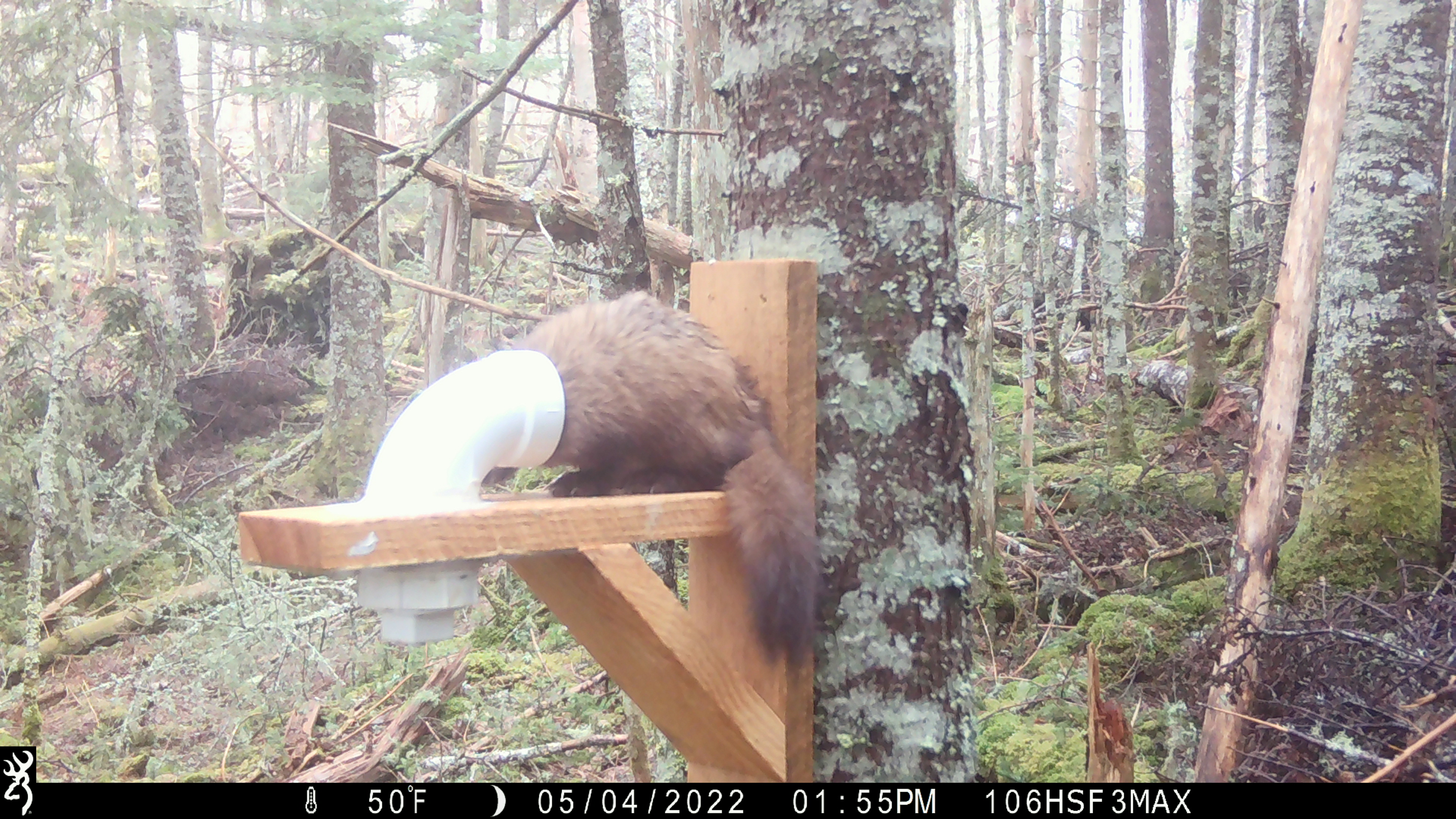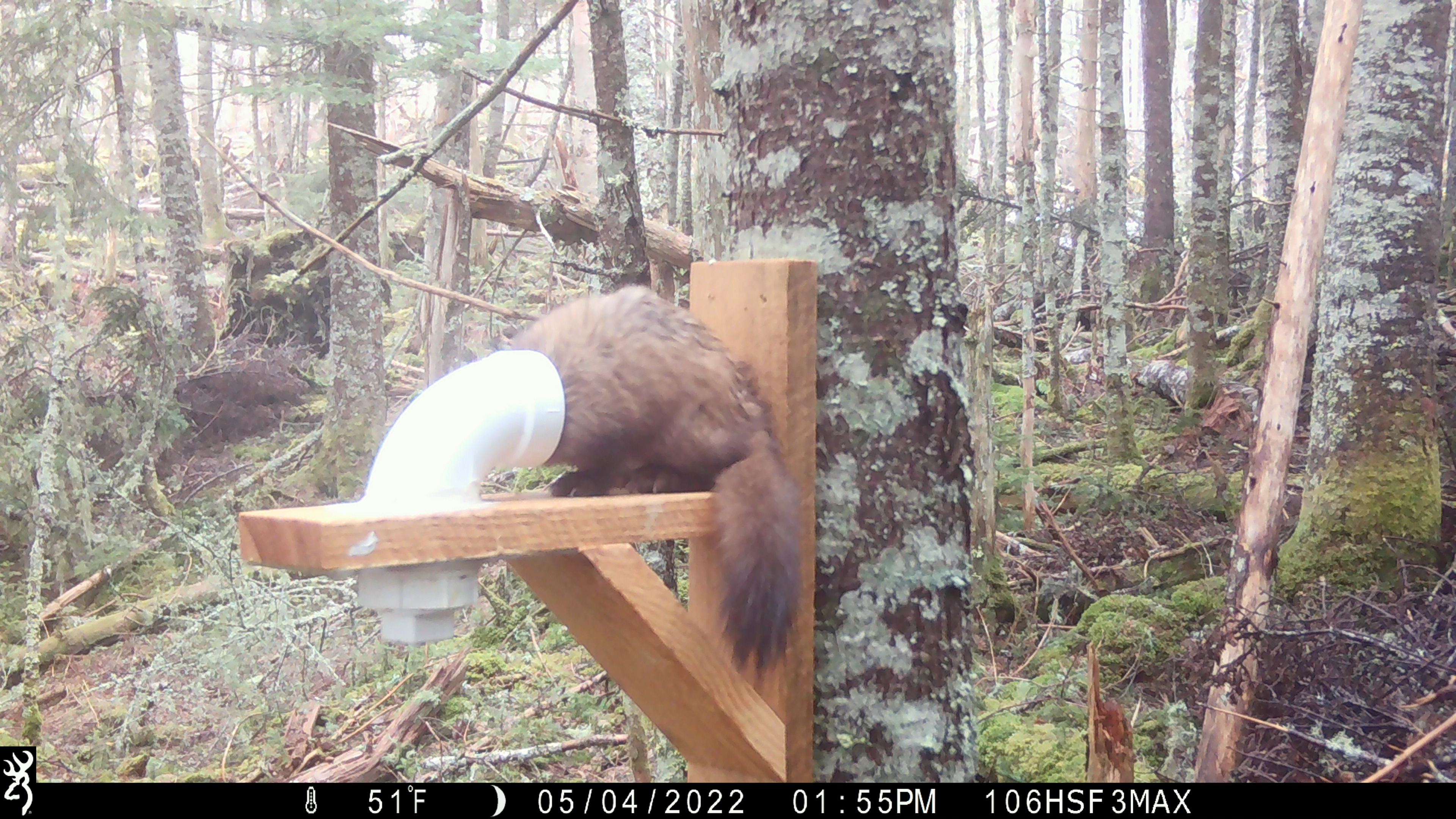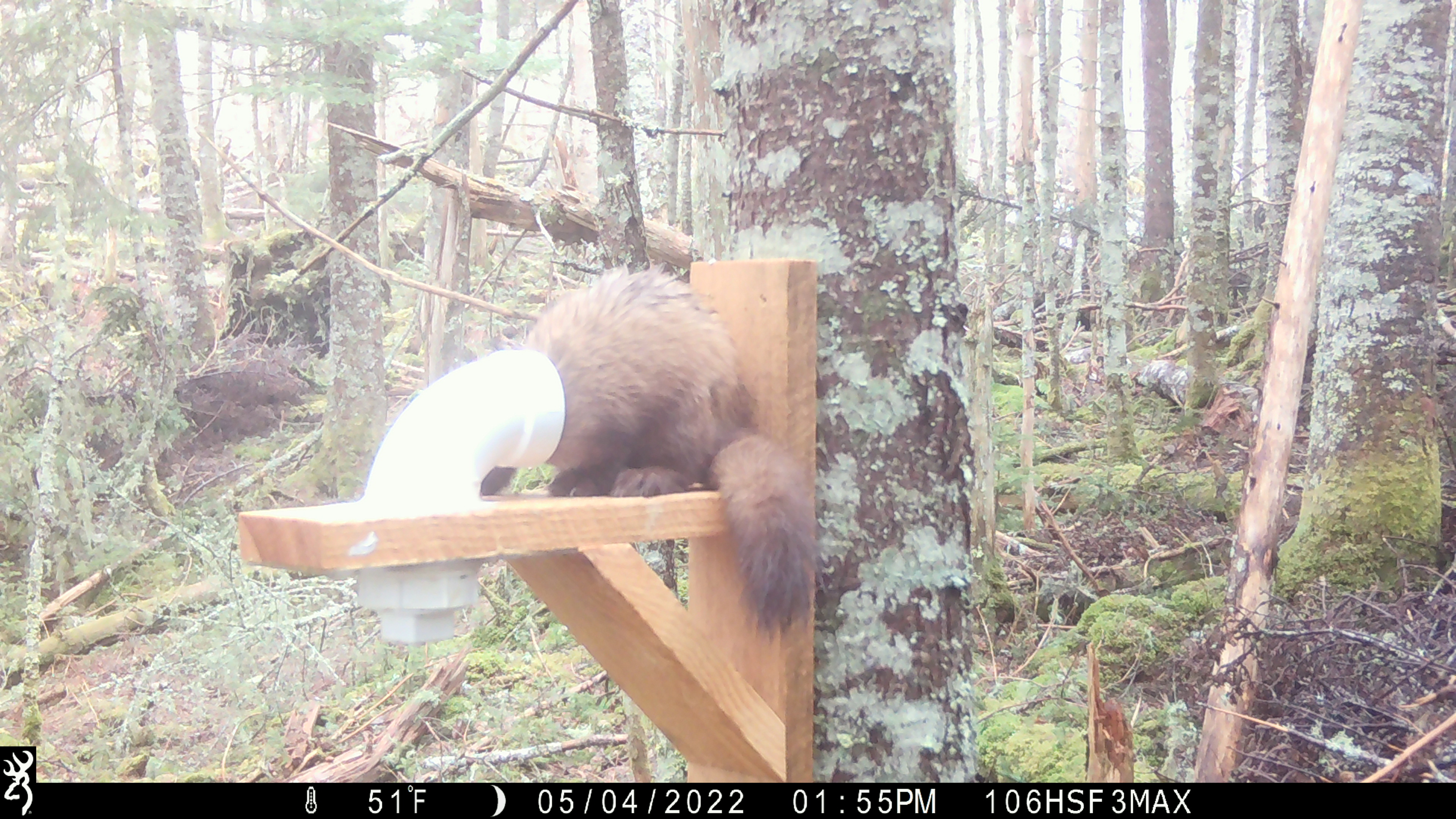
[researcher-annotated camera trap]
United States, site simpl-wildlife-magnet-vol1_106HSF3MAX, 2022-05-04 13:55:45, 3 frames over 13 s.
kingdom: Animalia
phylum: Chordata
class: Mammalia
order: Carnivora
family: Mustelidae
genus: Martes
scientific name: Martes americana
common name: american marten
American marten (Martes americana).